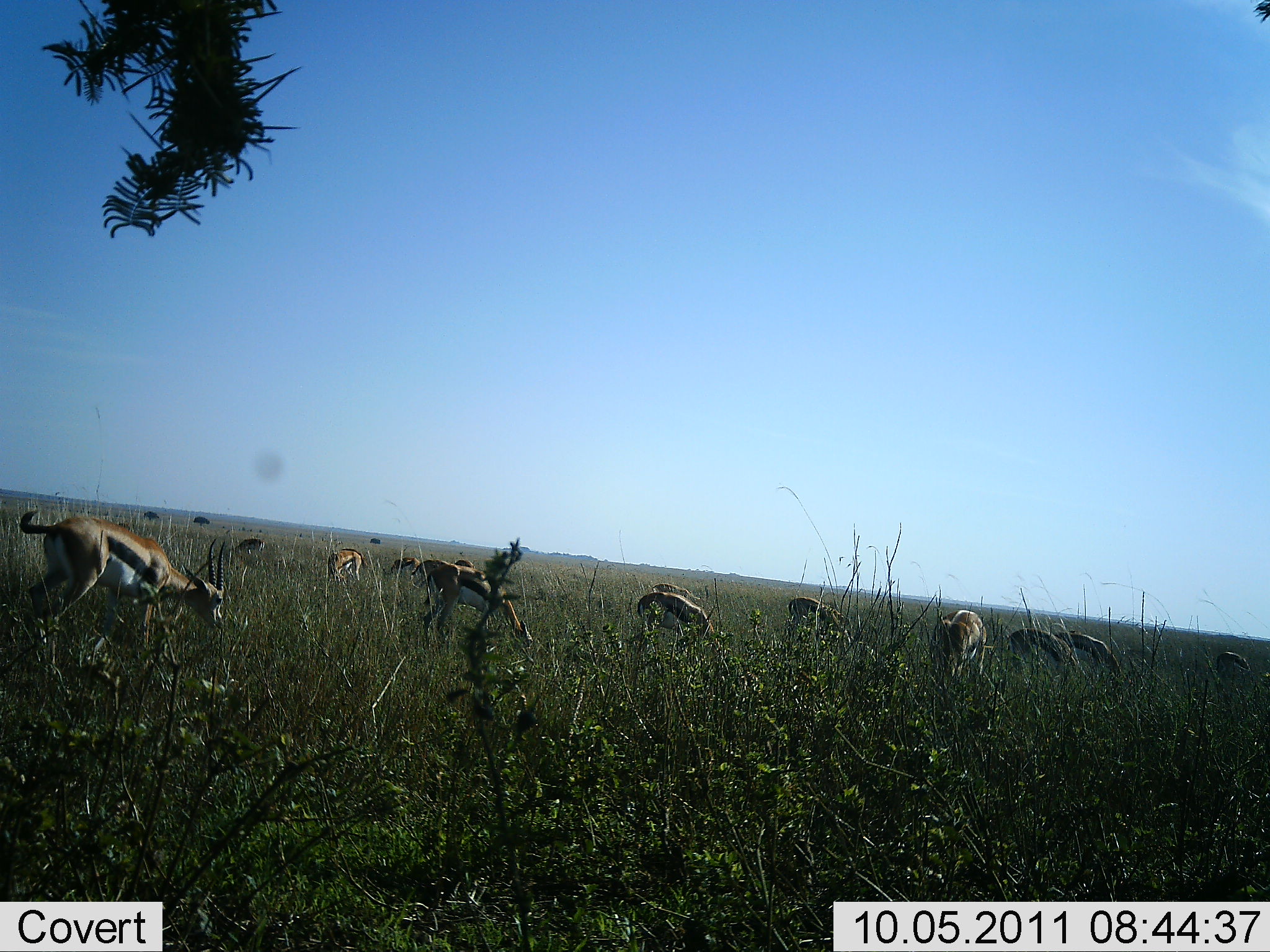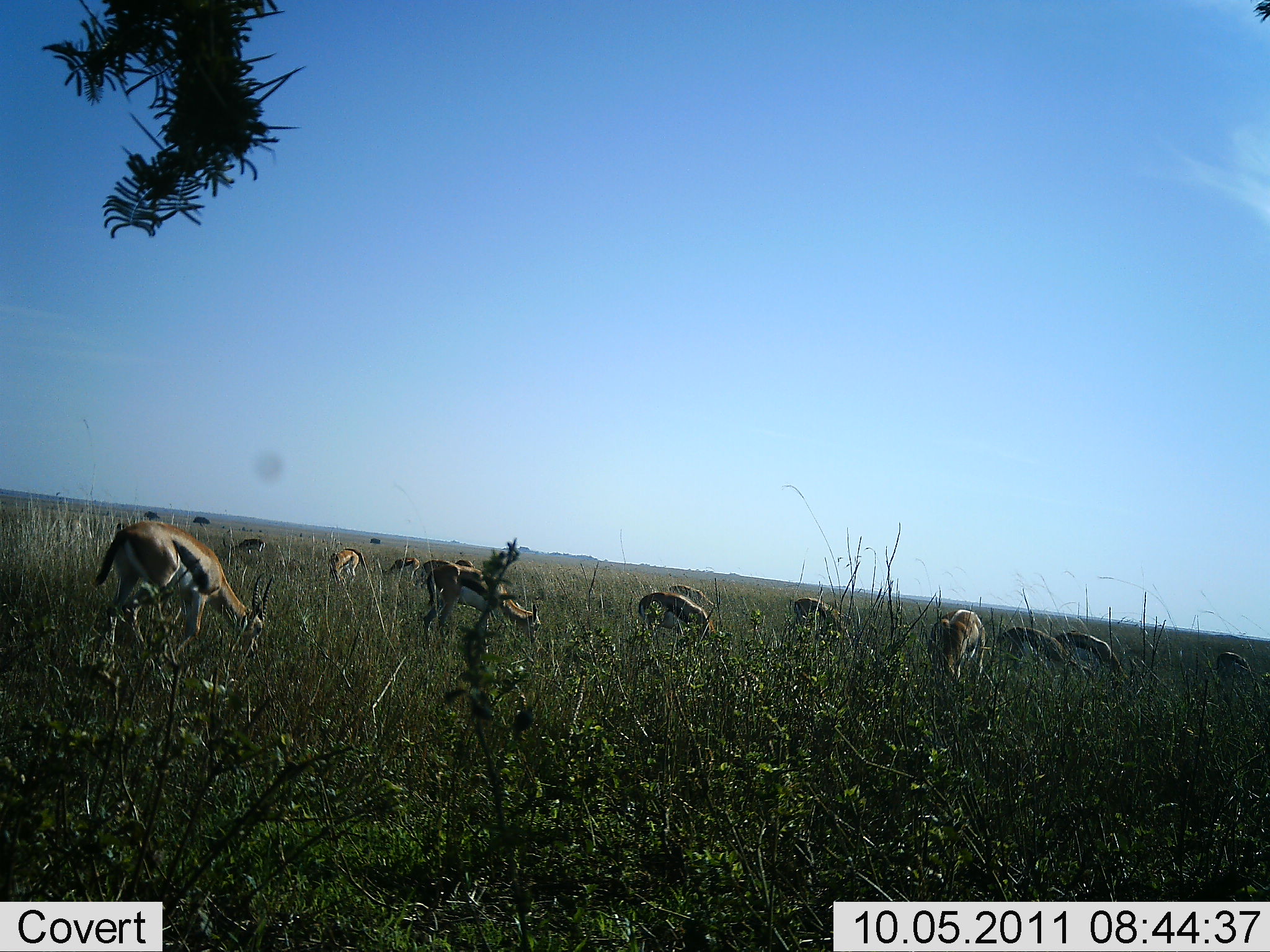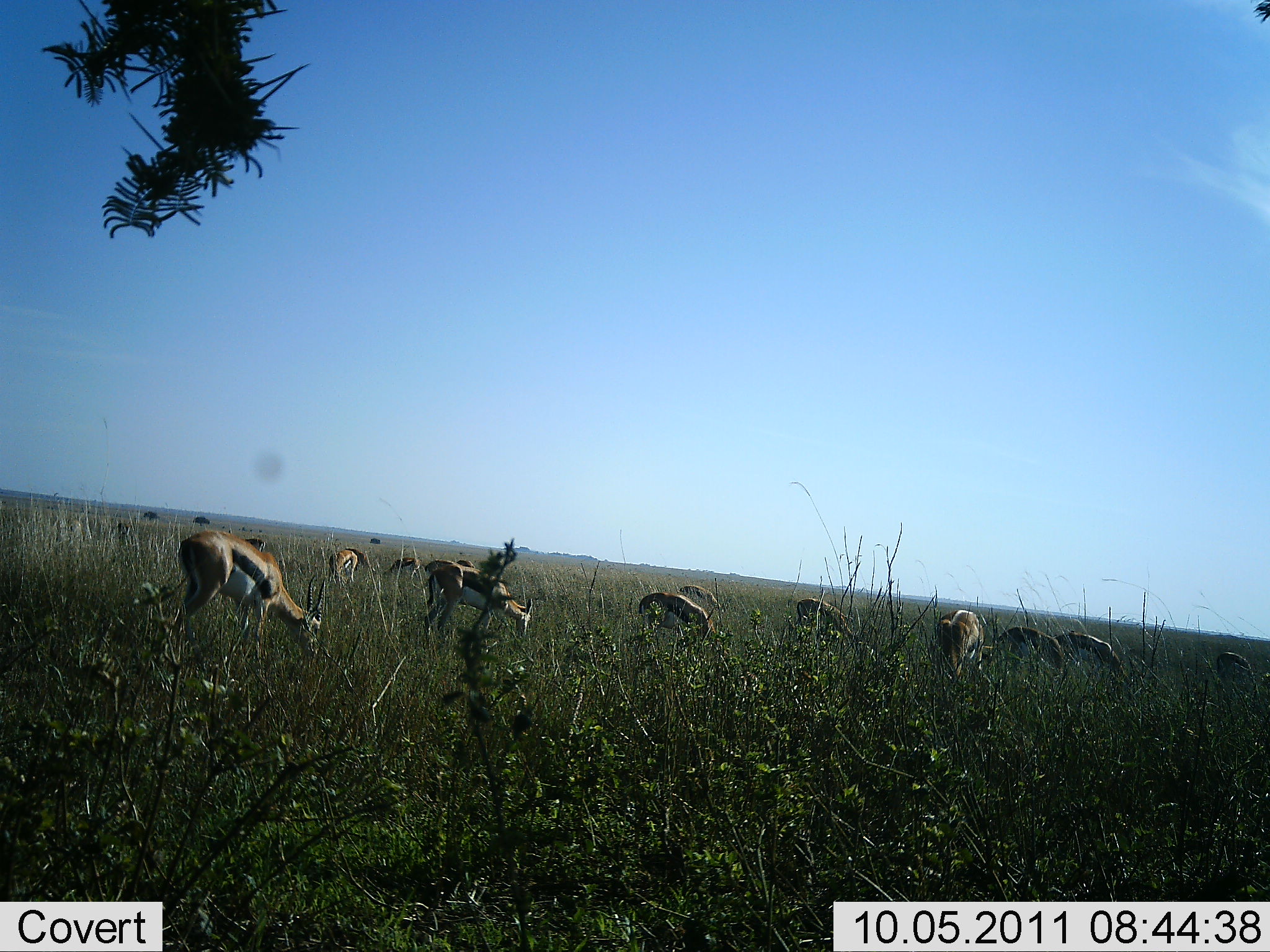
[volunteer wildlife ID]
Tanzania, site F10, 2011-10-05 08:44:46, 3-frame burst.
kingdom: Animalia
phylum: Chordata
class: Mammalia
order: Artiodactyla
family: Bovidae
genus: Eudorcas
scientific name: Eudorcas thomsonii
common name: thomson's gazelle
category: gazellethomsons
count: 11-50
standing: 31%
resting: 8%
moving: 15%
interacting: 0%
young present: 0%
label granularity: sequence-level